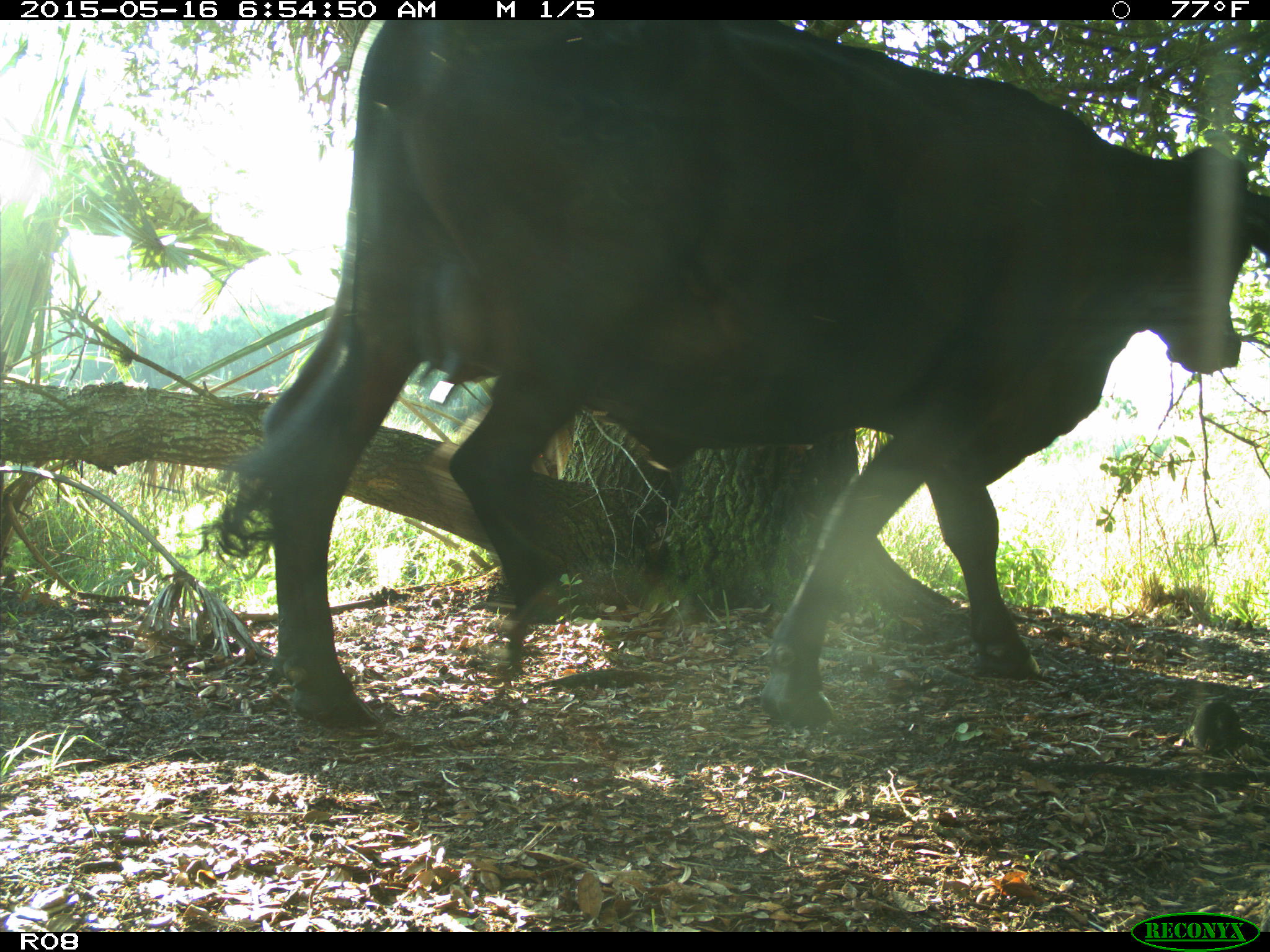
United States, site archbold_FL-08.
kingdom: Animalia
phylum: Chordata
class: Mammalia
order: Artiodactyla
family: Bovidae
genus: Bos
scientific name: Bos taurus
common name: domestic cow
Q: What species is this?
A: Bos taurus (domestic cow).